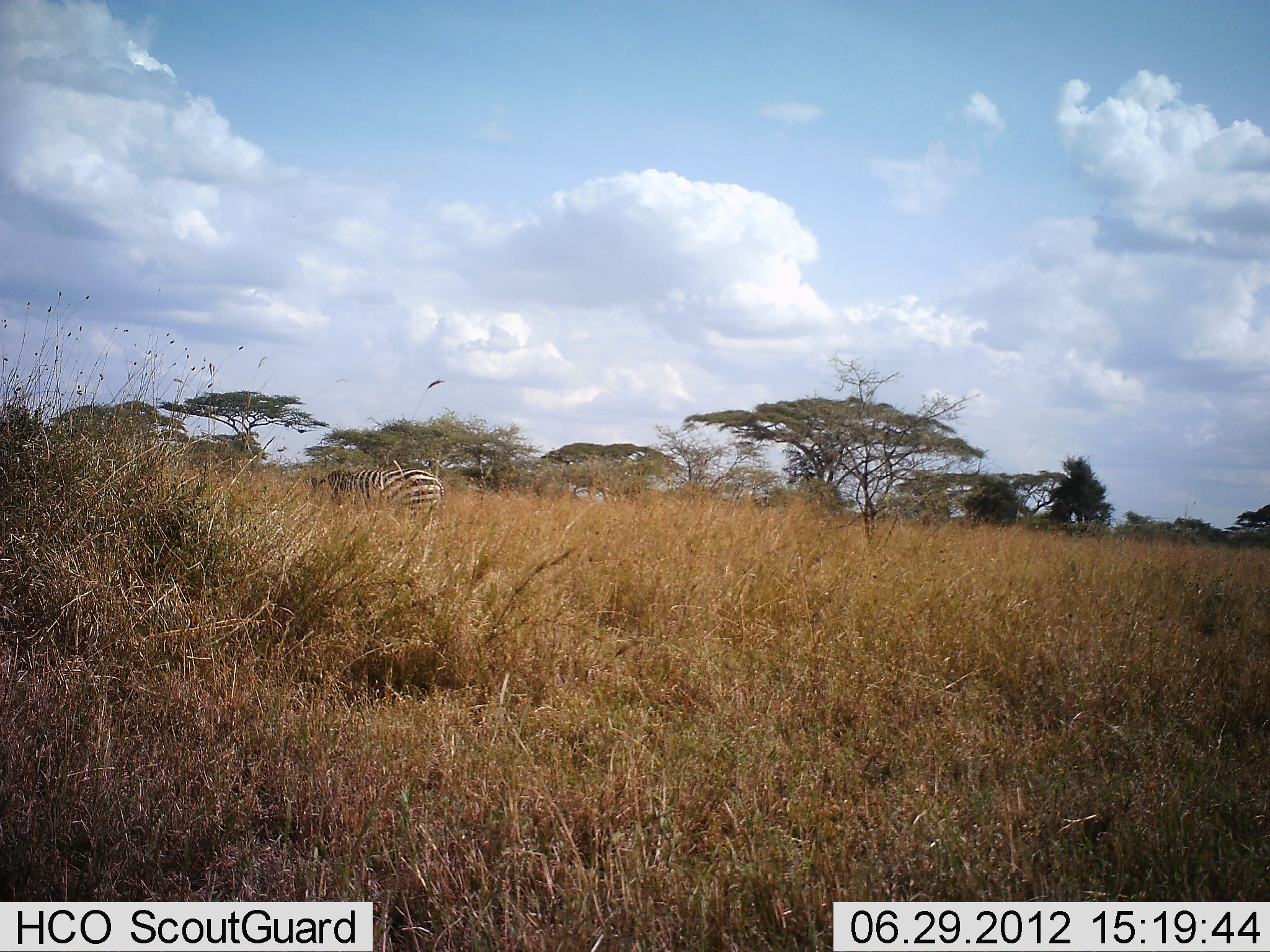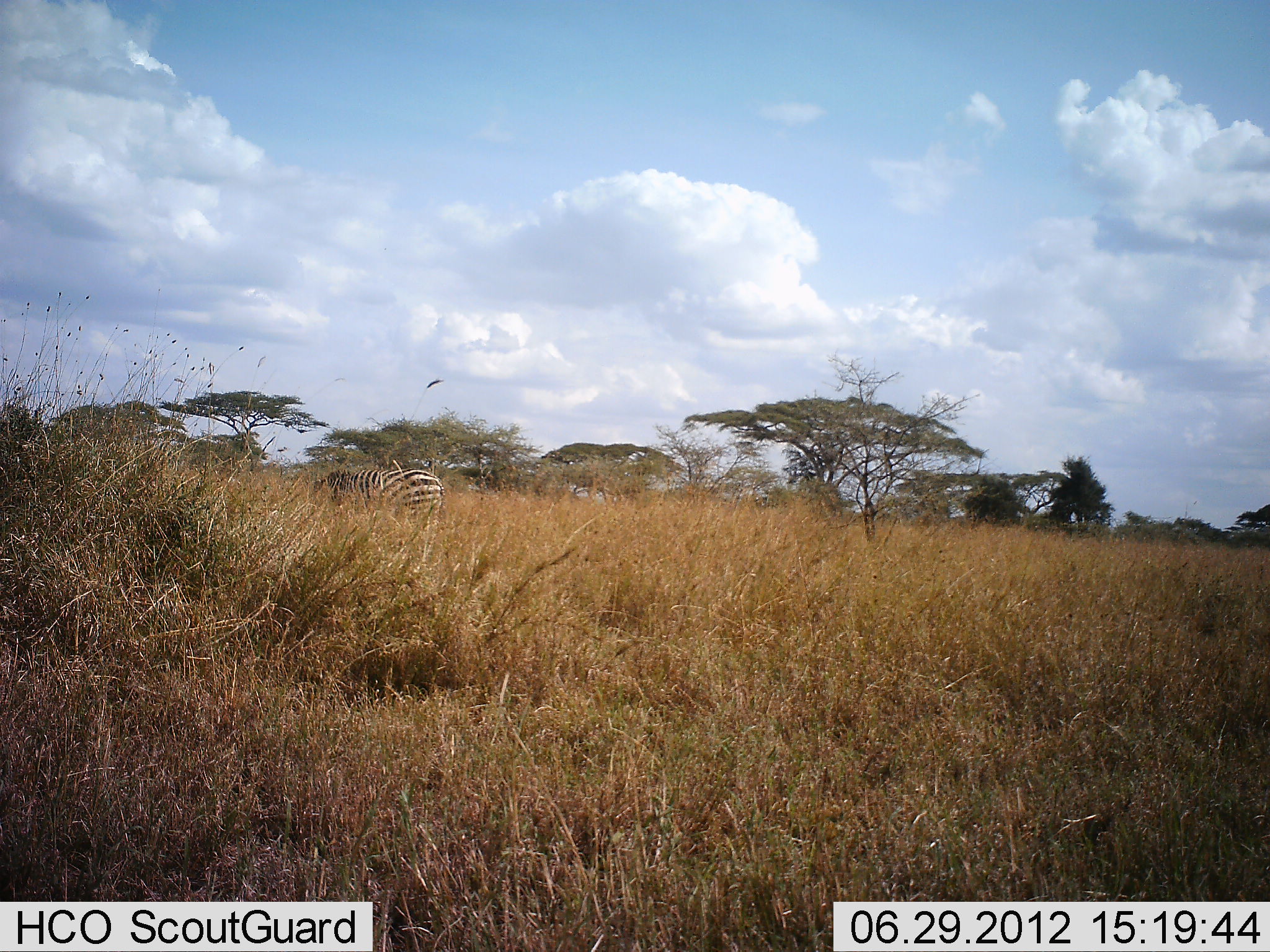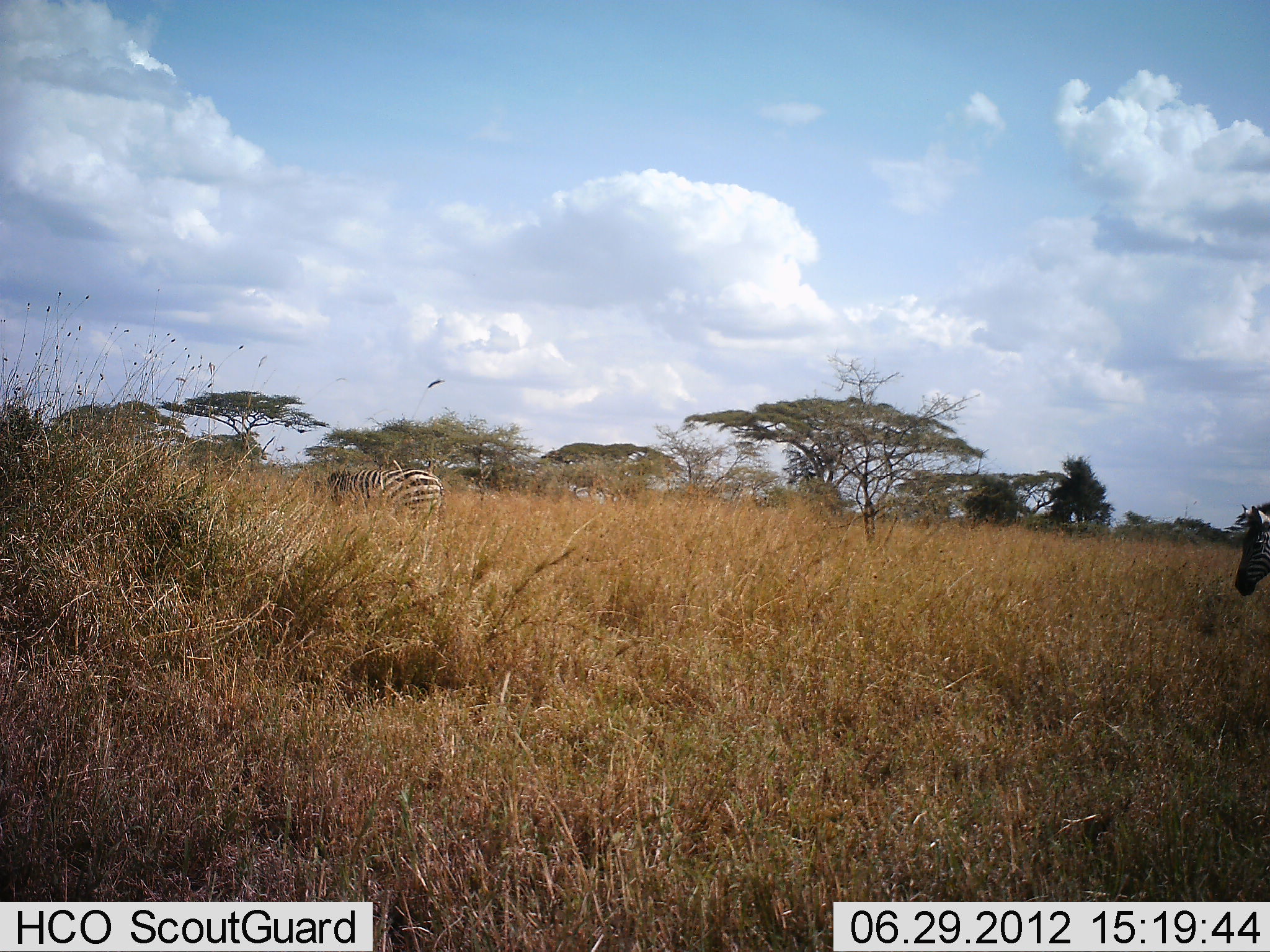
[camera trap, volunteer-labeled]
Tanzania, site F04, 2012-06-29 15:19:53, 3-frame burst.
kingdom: Animalia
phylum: Chordata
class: Mammalia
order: Perissodactyla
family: Equidae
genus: Equus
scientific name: Equus quagga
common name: plains zebra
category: zebra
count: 2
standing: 60%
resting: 0%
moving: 70%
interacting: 0%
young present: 0%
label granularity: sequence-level